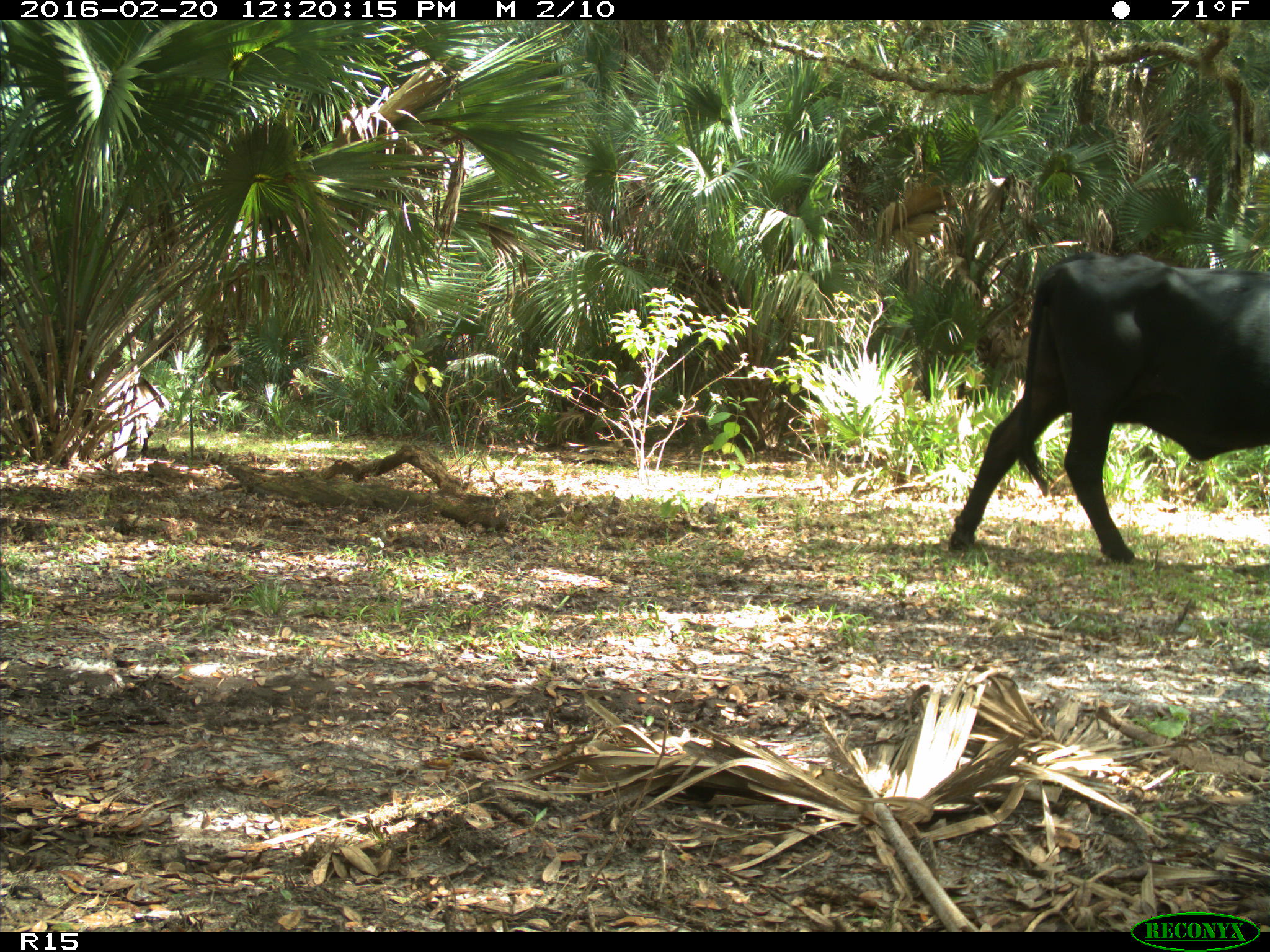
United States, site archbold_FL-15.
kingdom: Animalia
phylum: Chordata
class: Mammalia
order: Artiodactyla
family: Bovidae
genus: Bos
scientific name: Bos taurus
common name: domestic cow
Bos taurus (domestic cow).